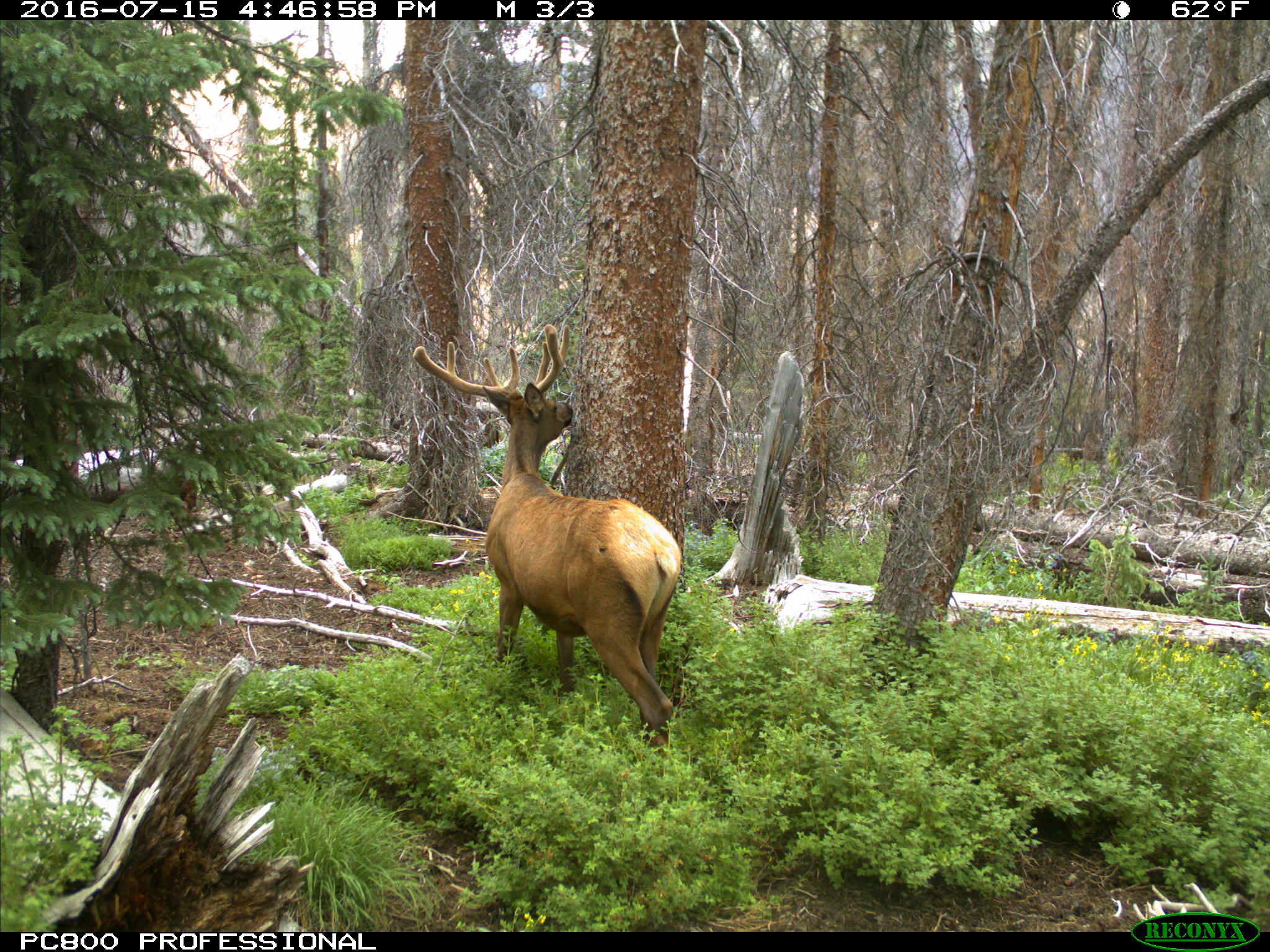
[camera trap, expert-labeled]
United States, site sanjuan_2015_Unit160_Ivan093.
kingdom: Animalia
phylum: Chordata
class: Mammalia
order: Artiodactyla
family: Cervidae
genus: Cervus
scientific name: Cervus elaphus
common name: red deer